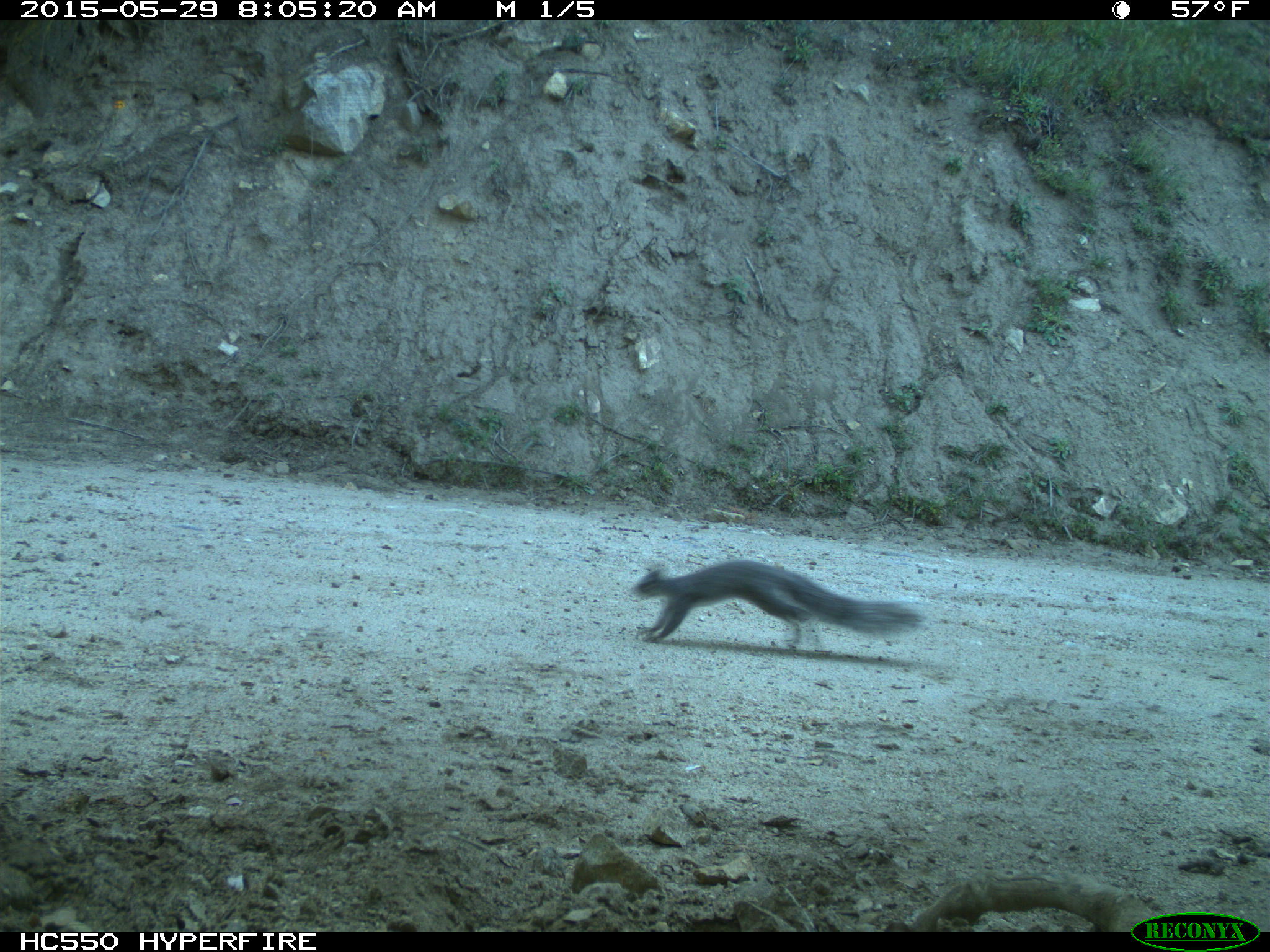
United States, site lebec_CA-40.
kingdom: Animalia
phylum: Chordata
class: Mammalia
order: Rodentia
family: Sciuridae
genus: Sciurus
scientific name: Sciurus carolinensis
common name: eastern gray squirrel